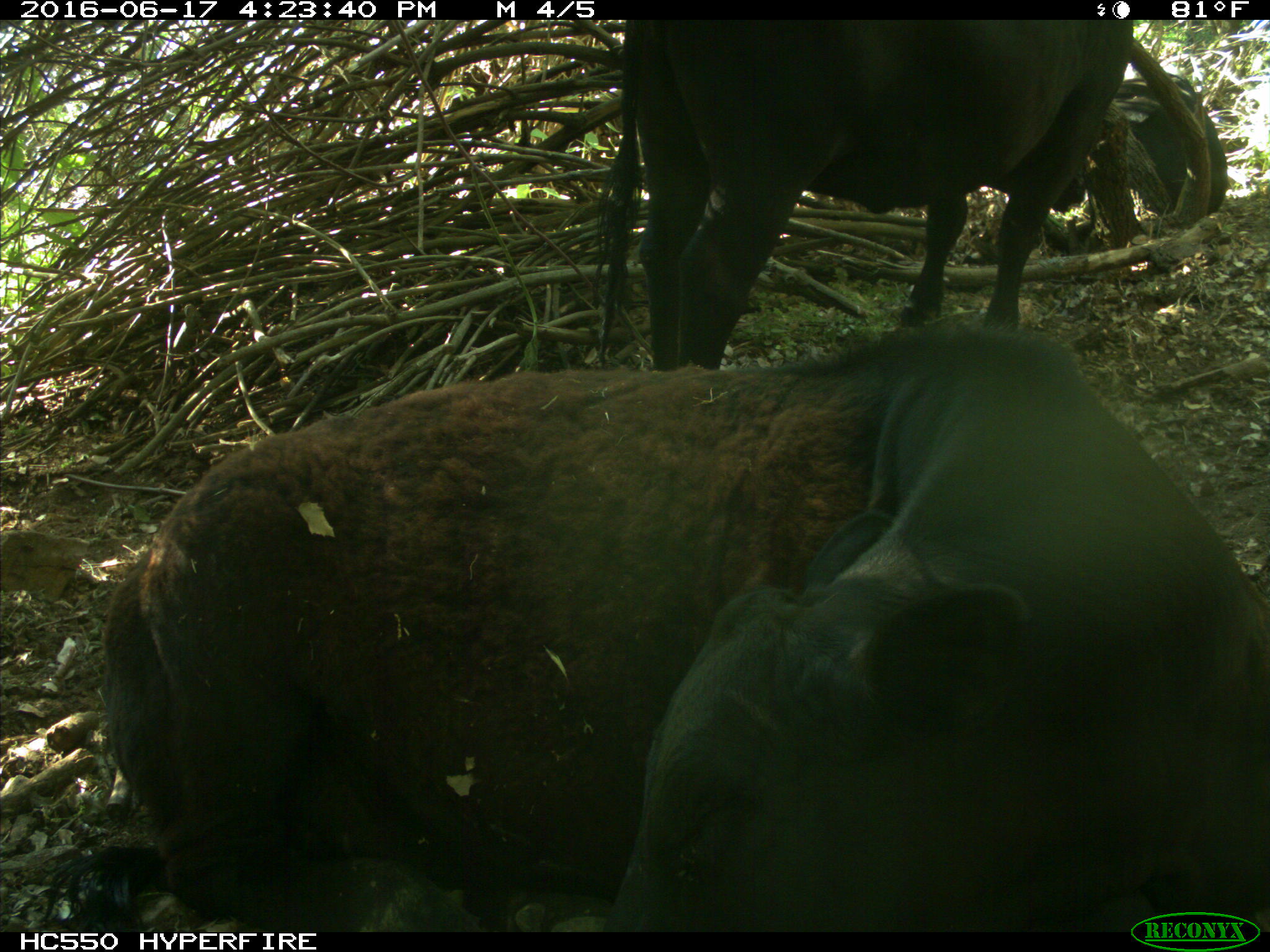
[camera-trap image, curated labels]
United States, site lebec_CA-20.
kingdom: Animalia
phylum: Chordata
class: Mammalia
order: Artiodactyla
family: Bovidae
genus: Bos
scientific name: Bos taurus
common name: domestic cow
Bos taurus (domestic cow).